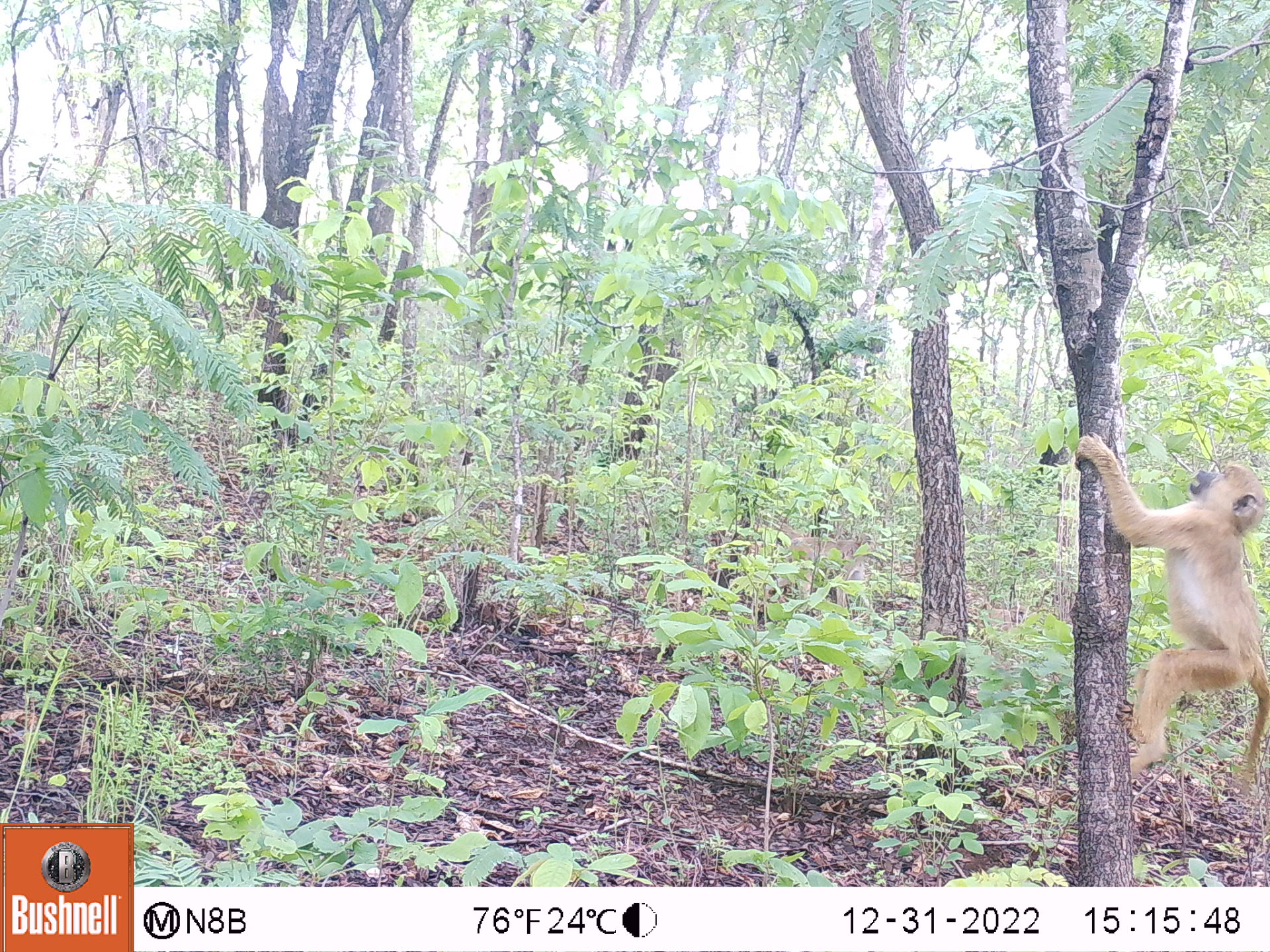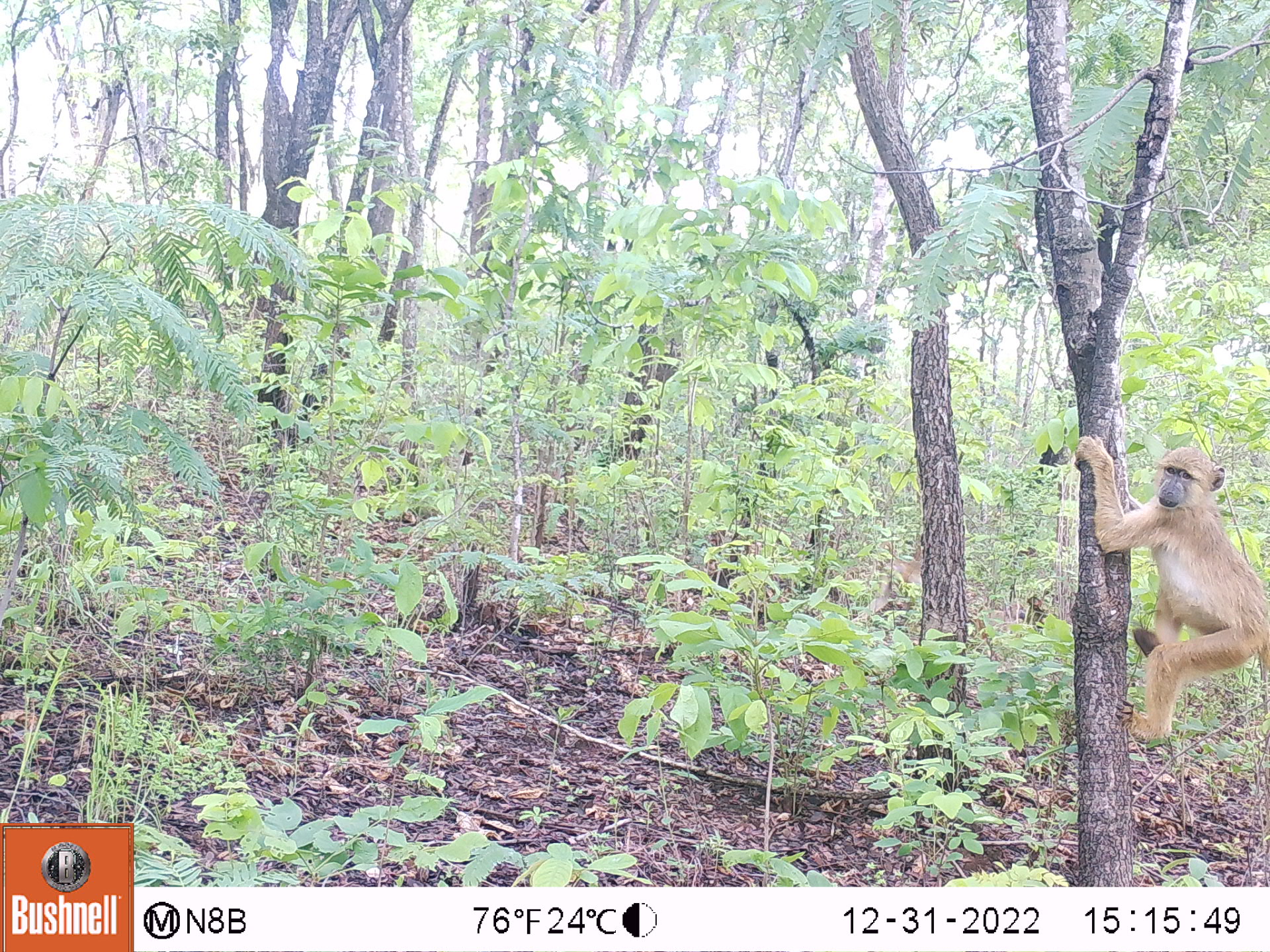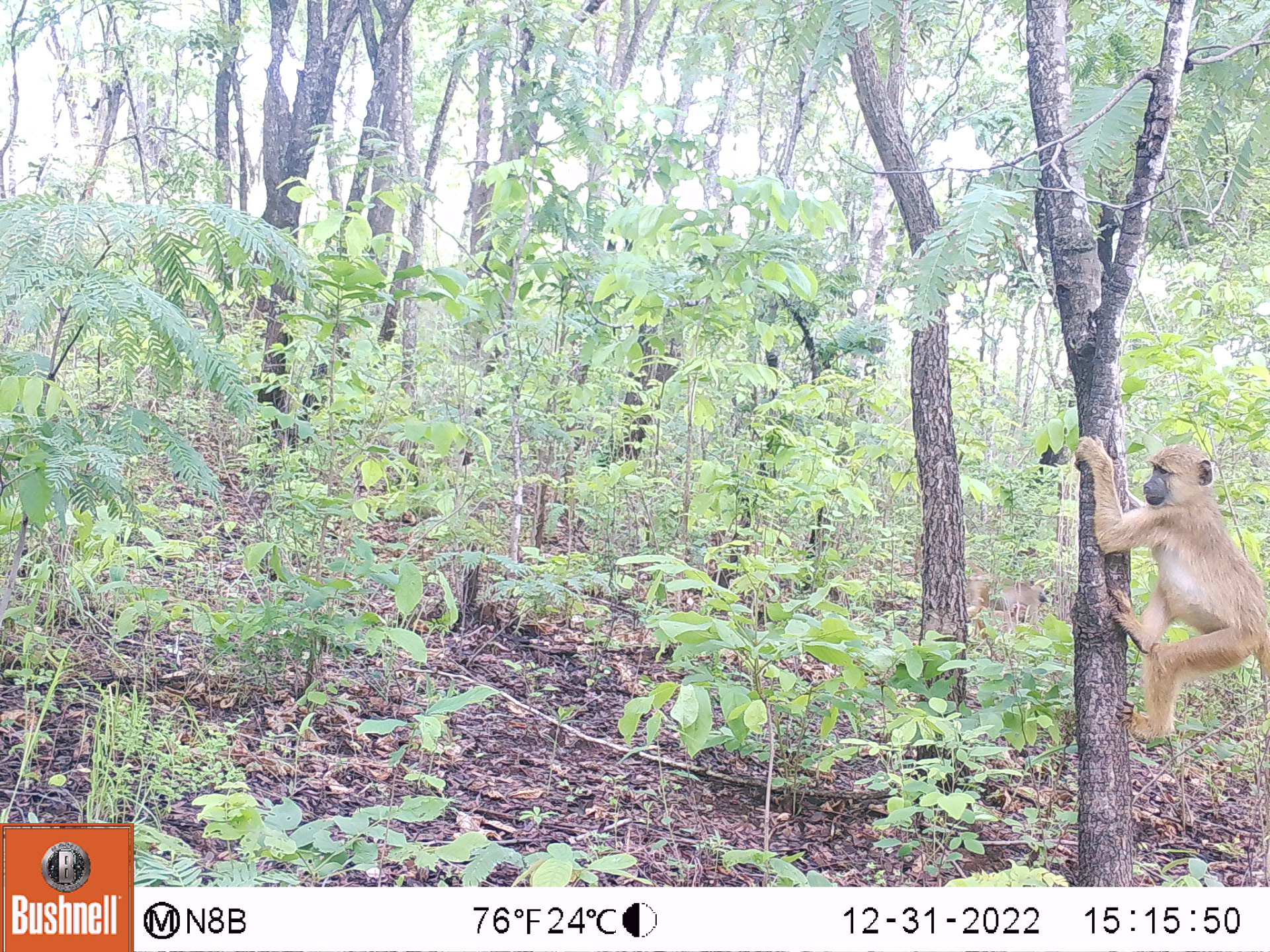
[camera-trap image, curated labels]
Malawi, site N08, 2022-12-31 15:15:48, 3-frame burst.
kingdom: Animalia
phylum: Chordata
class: Mammalia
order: Primates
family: Cercopithecidae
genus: Papio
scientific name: Papio cynocephalus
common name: yellow baboon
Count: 1.